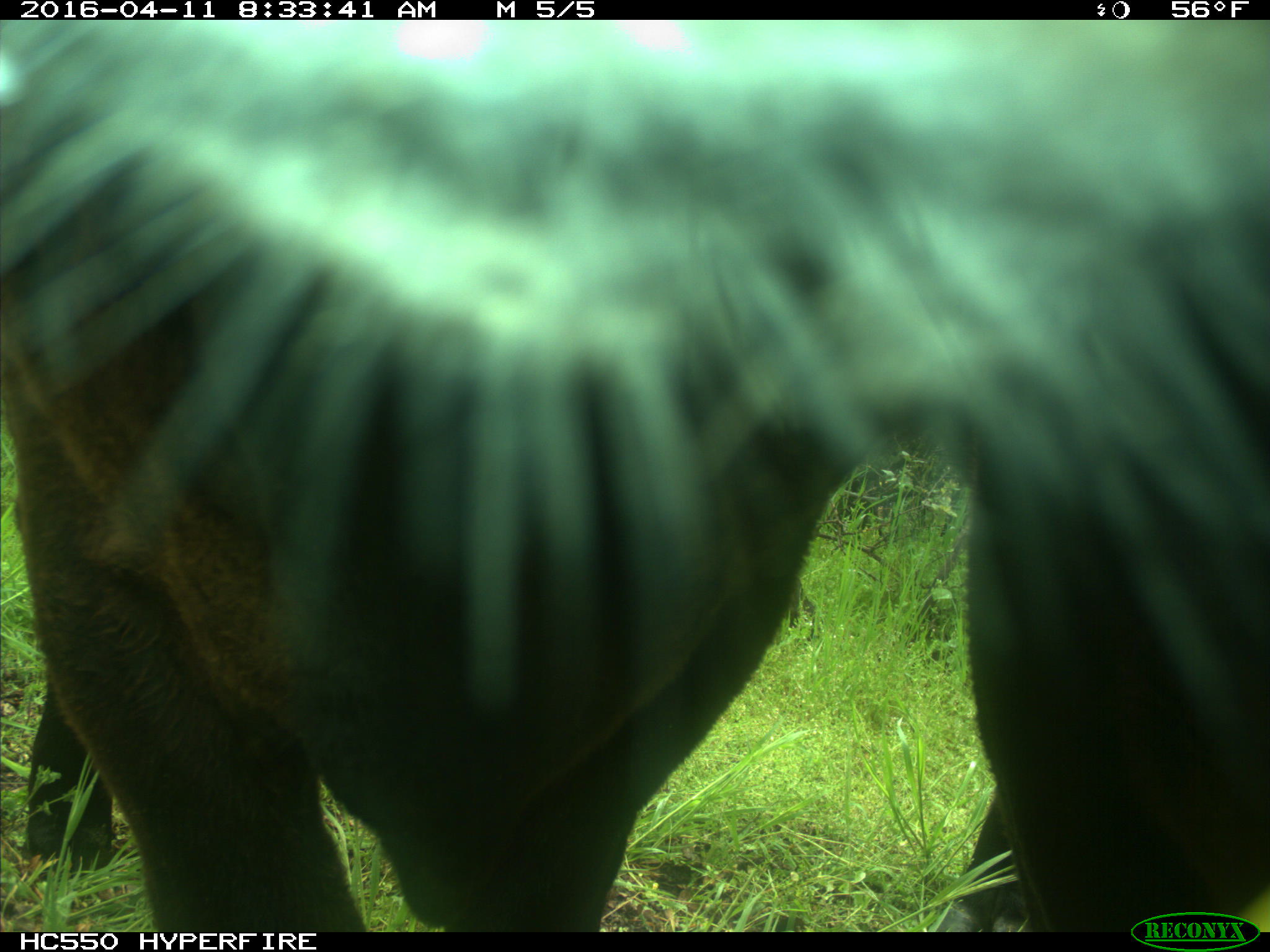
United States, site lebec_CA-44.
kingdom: Animalia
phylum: Chordata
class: Mammalia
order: Artiodactyla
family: Bovidae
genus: Bos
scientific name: Bos taurus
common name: domestic cow